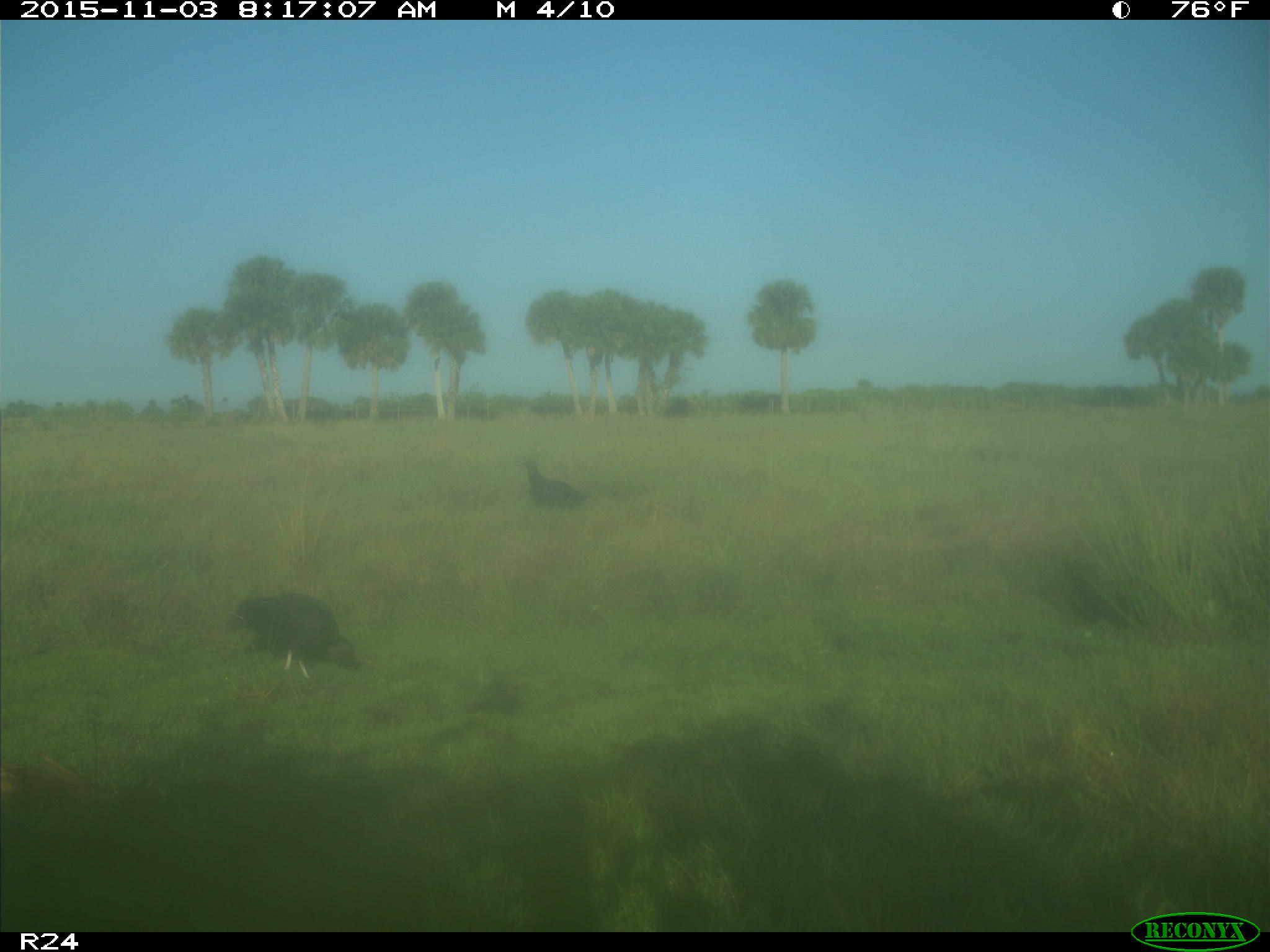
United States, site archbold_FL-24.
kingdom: Animalia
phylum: Chordata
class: Aves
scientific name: Aves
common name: birds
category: unidentified bird